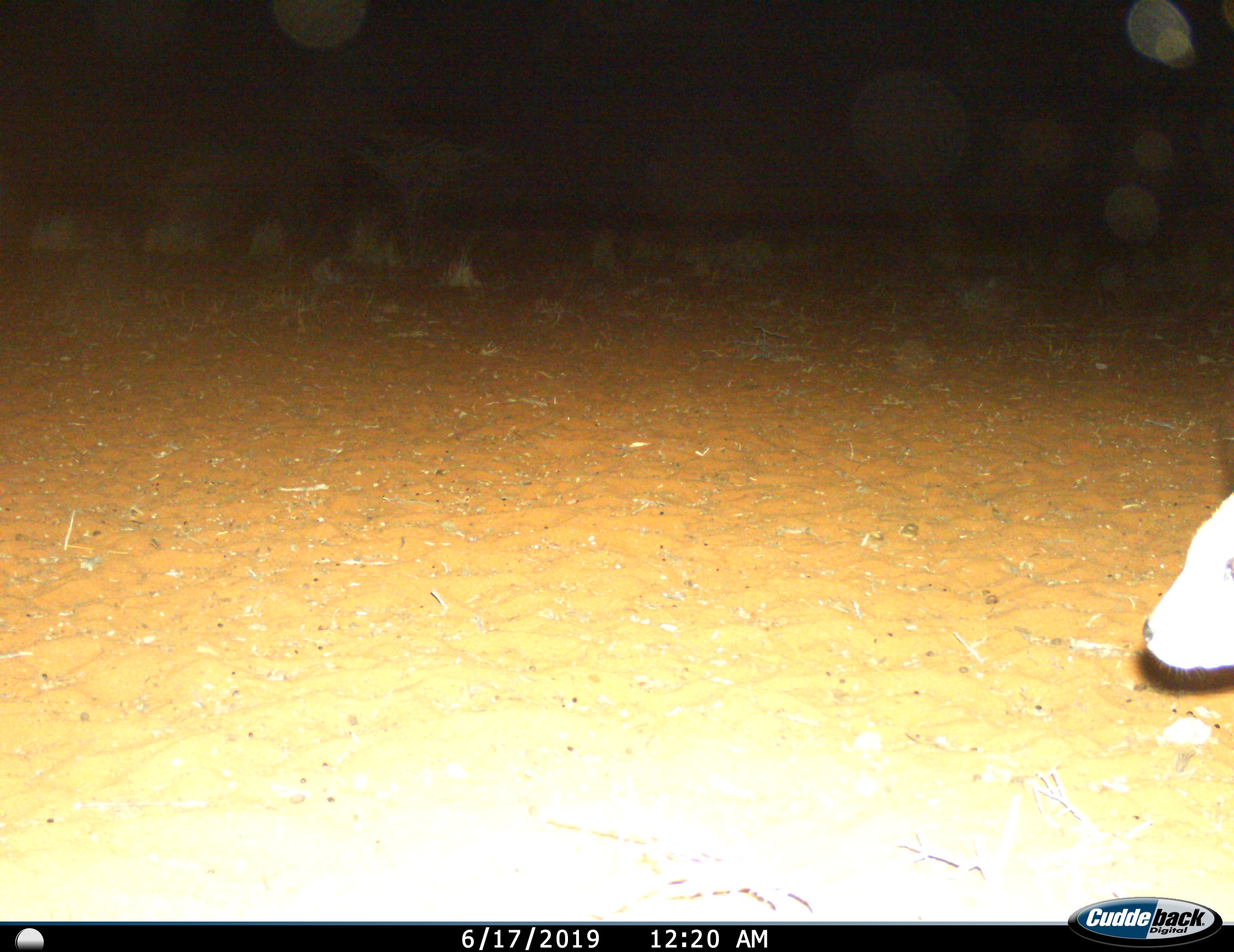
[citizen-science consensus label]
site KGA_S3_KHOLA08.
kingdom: Animalia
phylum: Chordata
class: Mammalia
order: Artiodactyla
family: Bovidae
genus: Raphicerus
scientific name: Raphicerus campestris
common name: steenbok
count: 1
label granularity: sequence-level